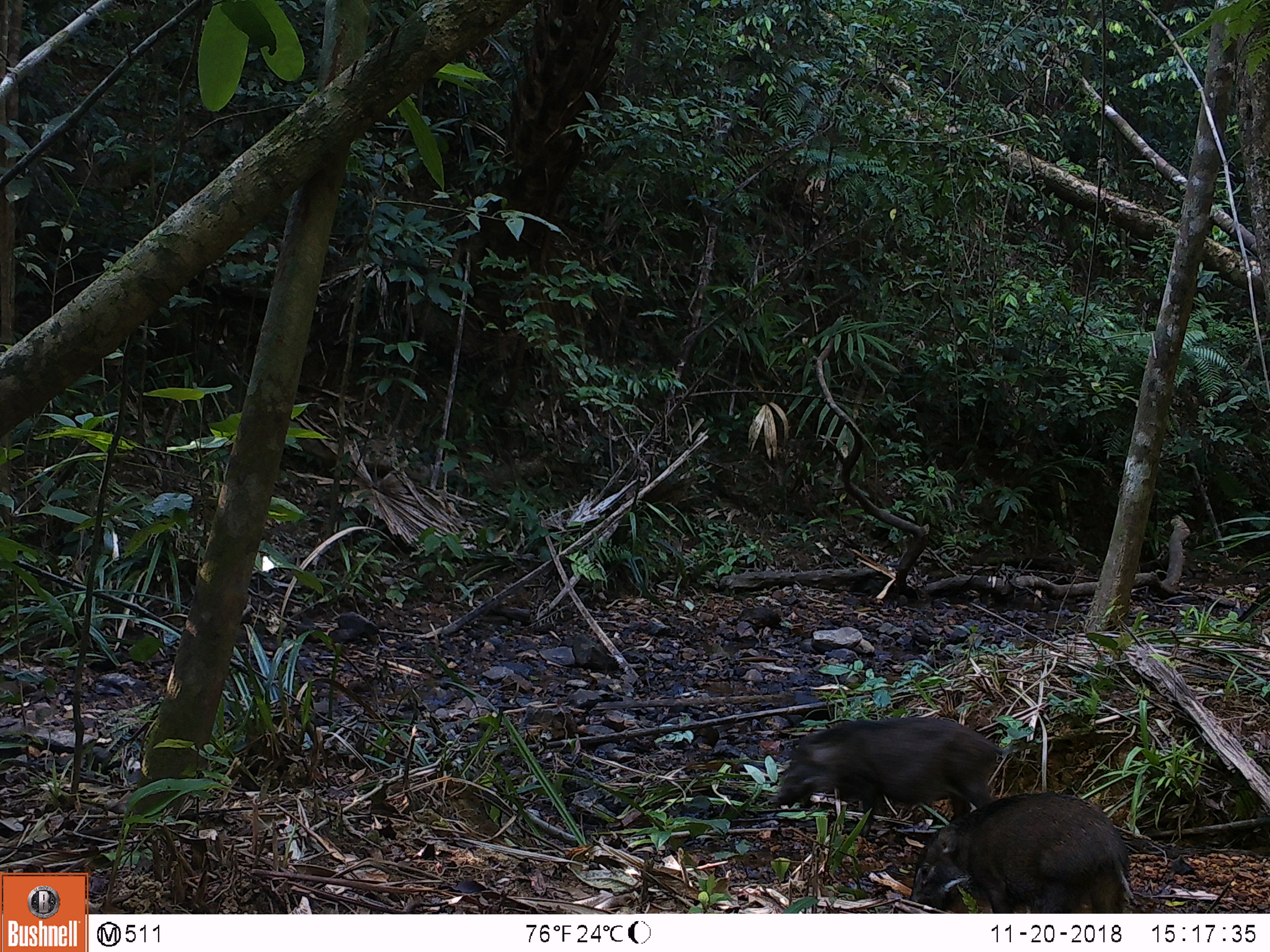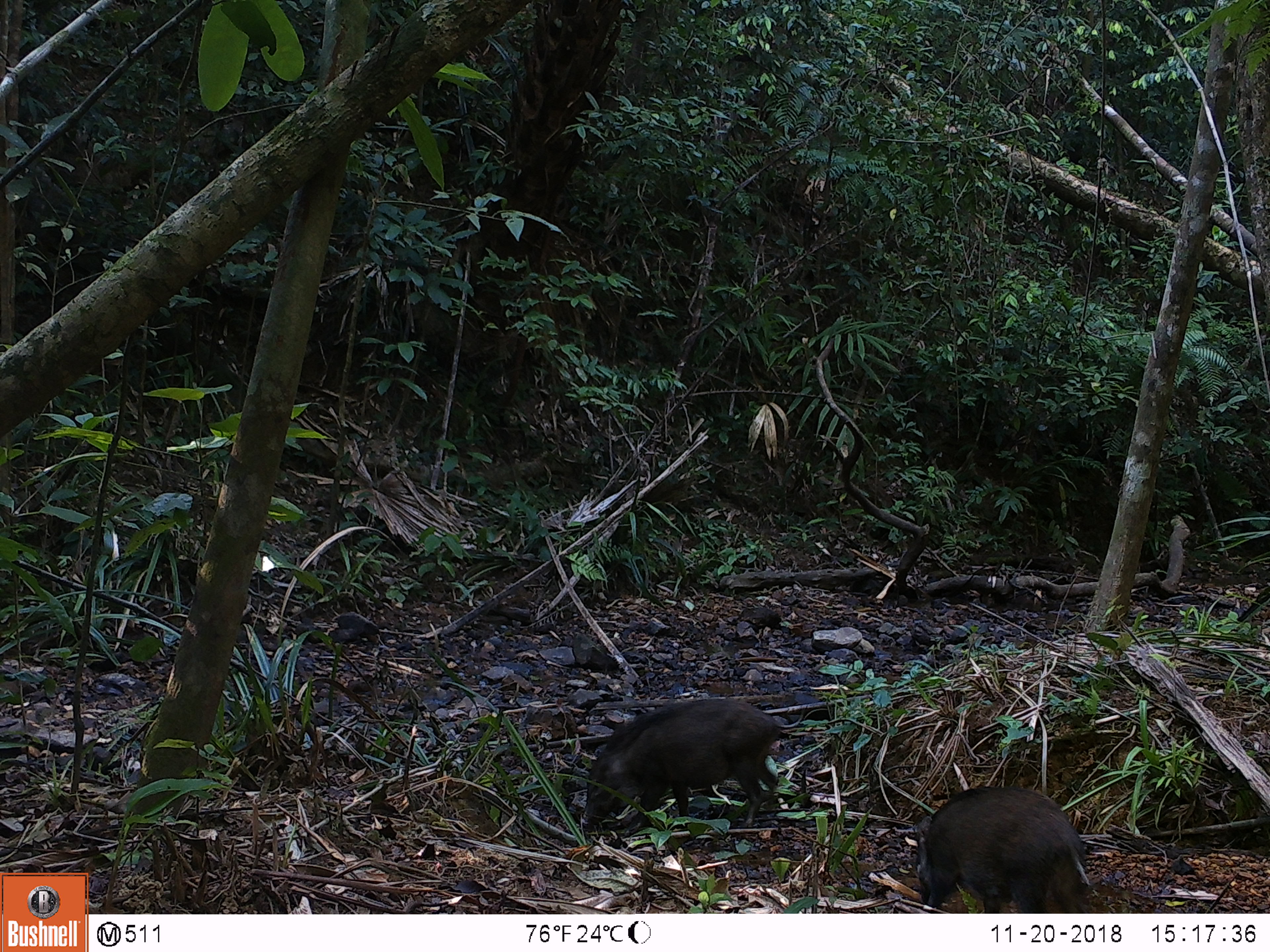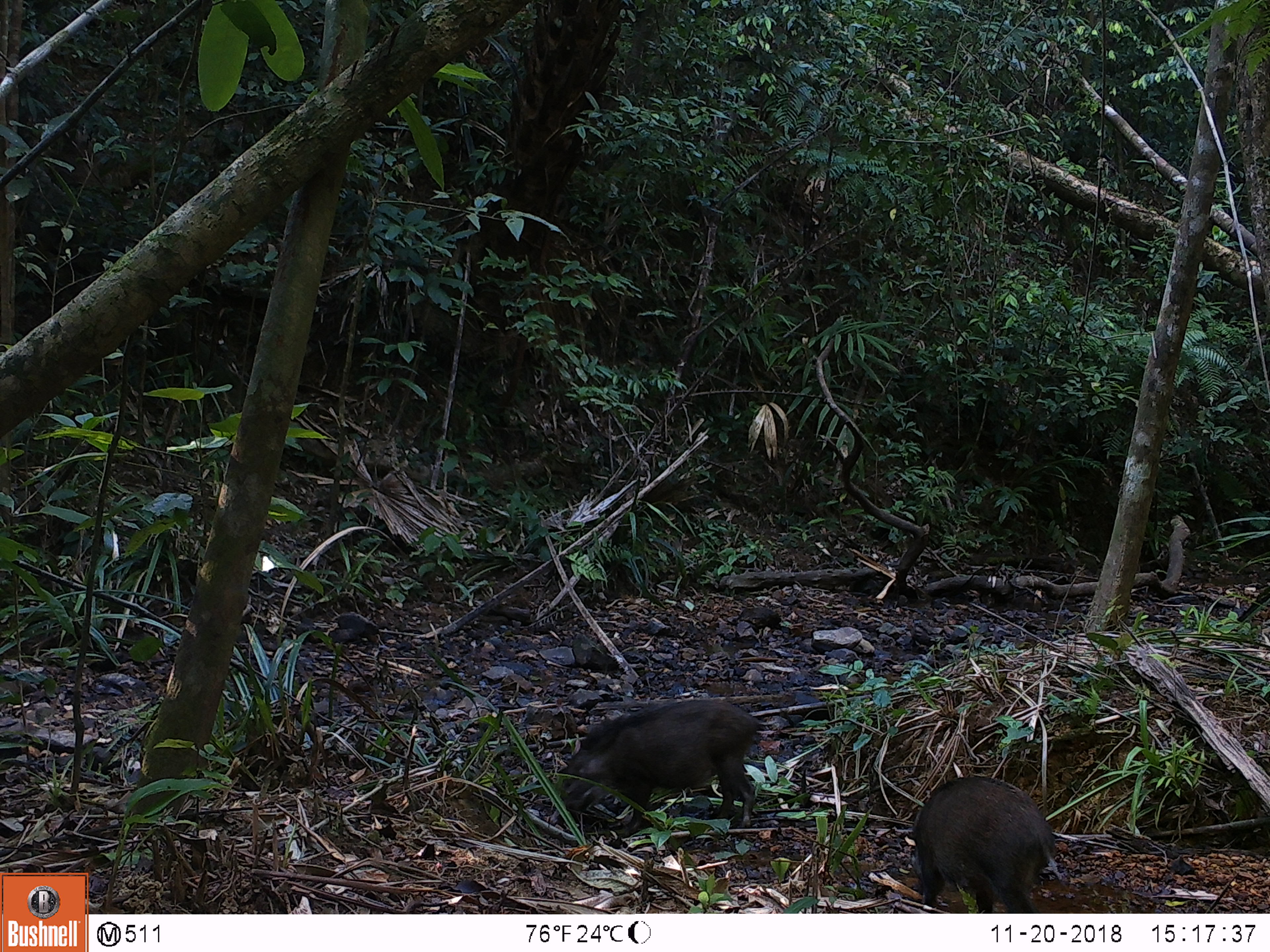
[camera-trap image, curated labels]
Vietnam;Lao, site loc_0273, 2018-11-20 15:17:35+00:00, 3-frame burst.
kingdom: Animalia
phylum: Chordata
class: Mammalia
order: Artiodactyla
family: Suidae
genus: Sus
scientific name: Sus scrofa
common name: eurasian wild pig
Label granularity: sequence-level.